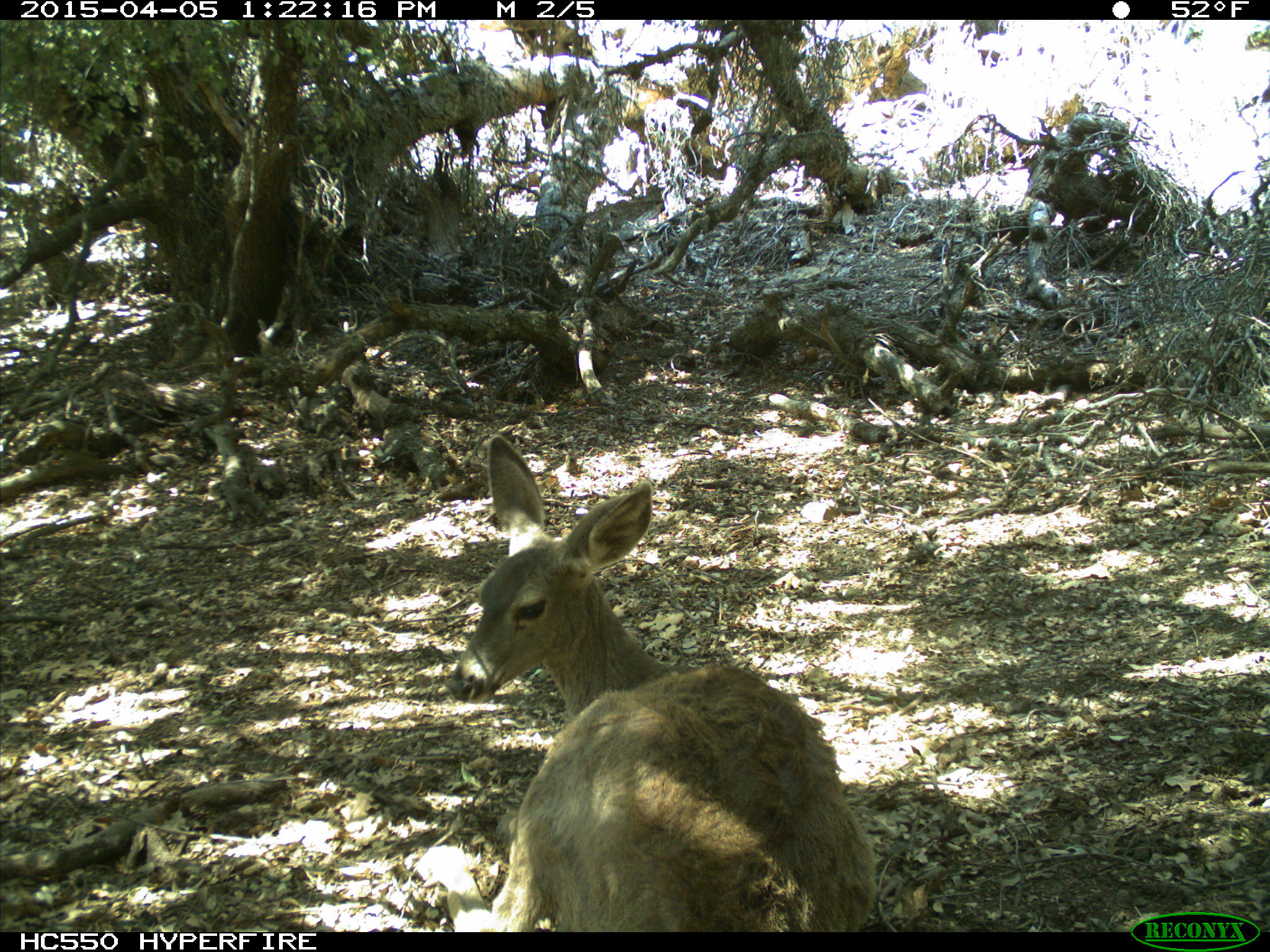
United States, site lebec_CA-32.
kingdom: Animalia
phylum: Chordata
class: Mammalia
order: Artiodactyla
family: Cervidae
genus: Odocoileus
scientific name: Odocoileus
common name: deer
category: unidentified deer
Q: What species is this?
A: Unidentified deer (deer) (Odocoileus).